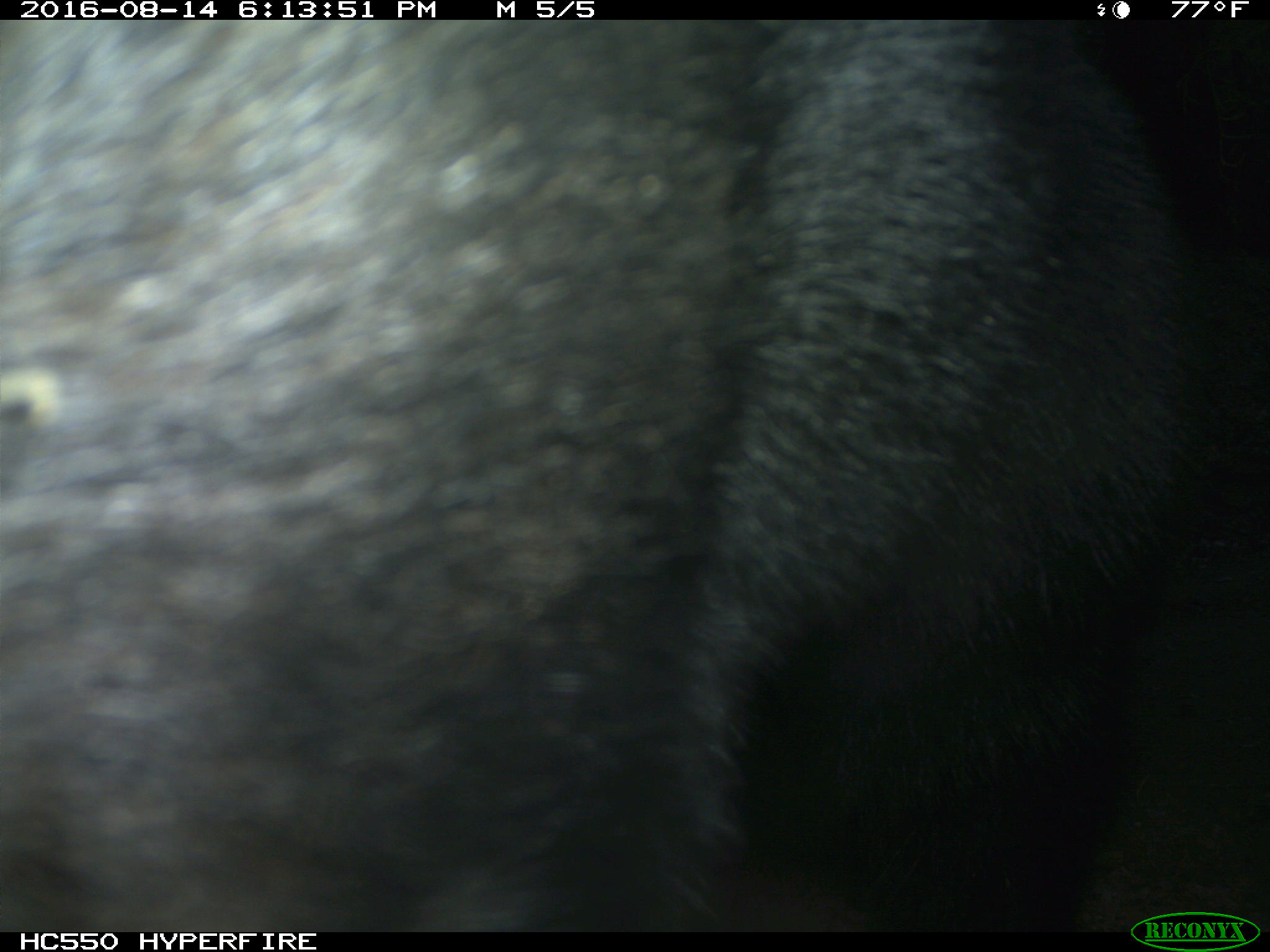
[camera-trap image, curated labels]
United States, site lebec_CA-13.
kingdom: Animalia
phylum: Chordata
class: Mammalia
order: Carnivora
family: Ursidae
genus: Ursus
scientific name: Ursus americanus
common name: american black bear